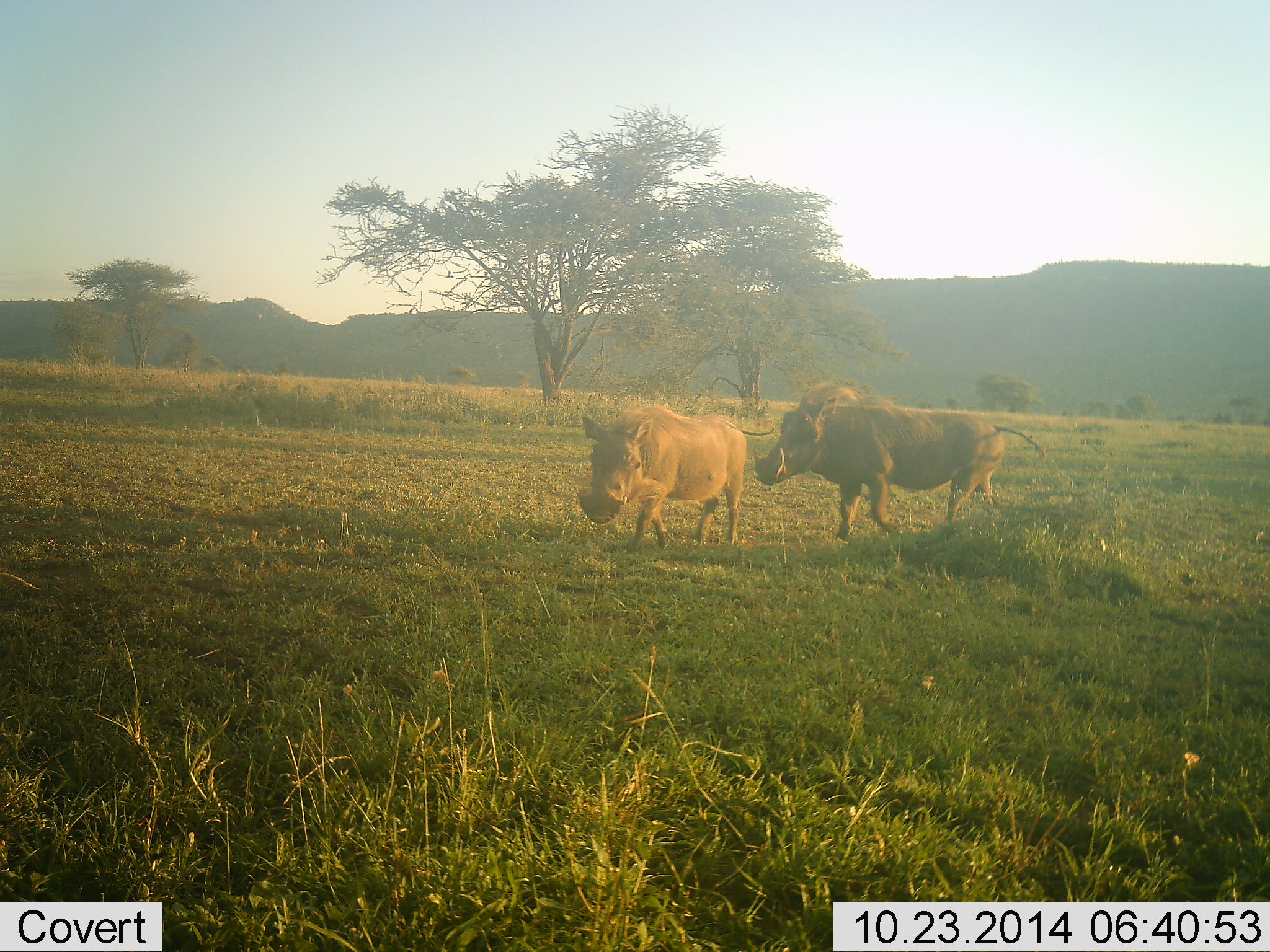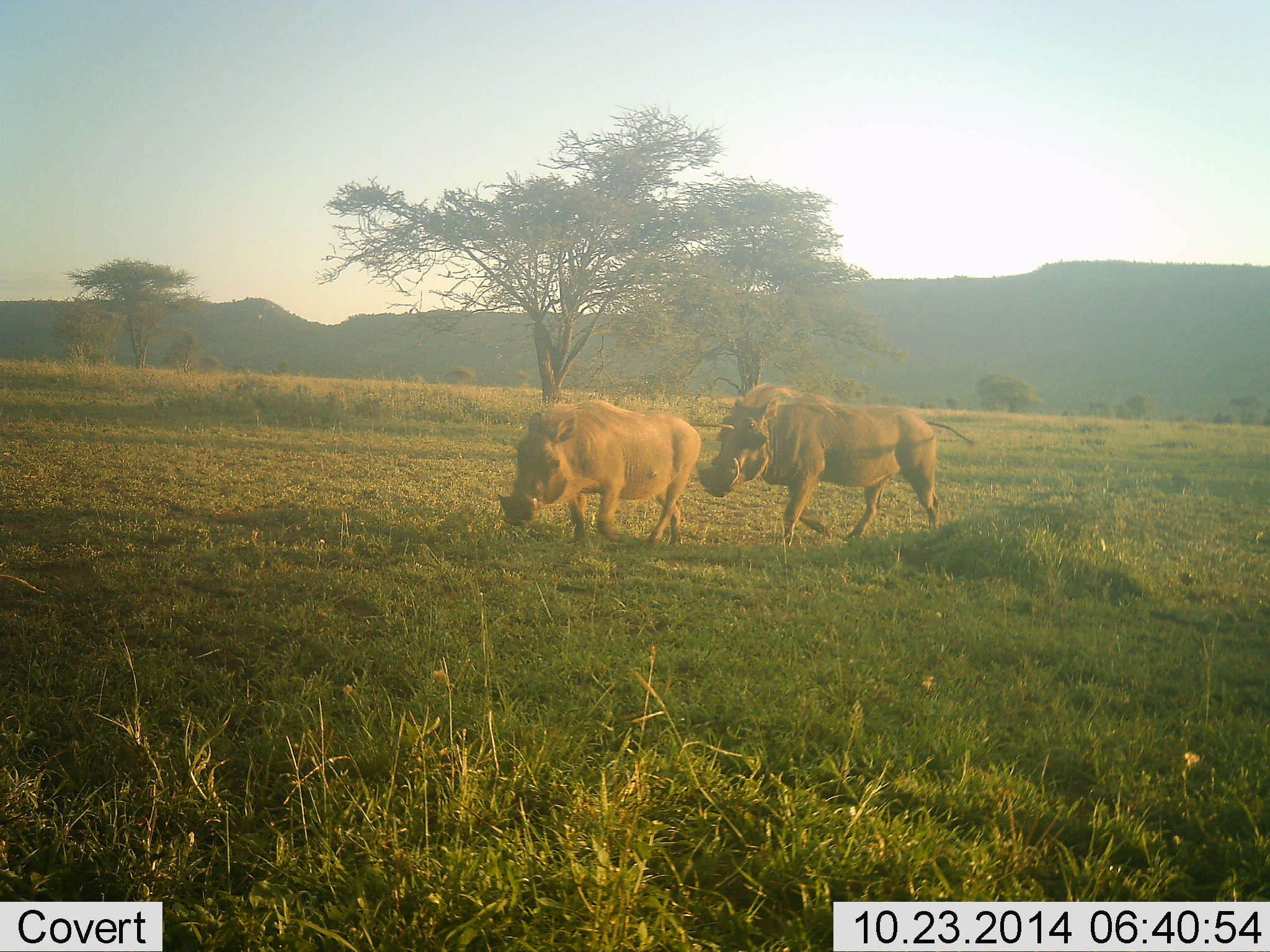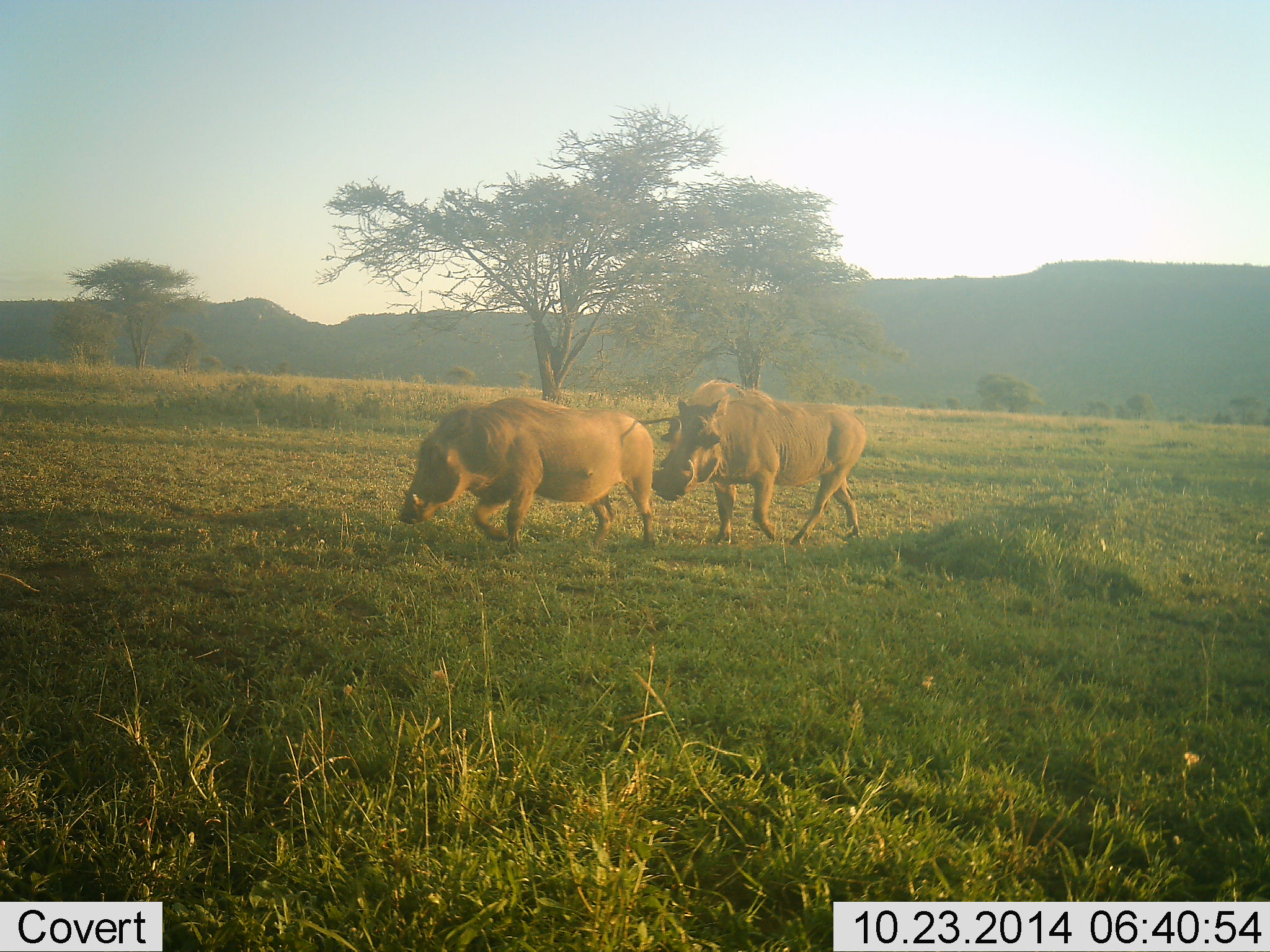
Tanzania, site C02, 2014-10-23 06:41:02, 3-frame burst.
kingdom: Animalia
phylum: Chordata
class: Mammalia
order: Artiodactyla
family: Suidae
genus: Phacochoerus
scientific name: Phacochoerus africanus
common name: warthog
Warthog (Phacochoerus africanus), count 2. Behavior (volunteer vote fractions): standing 10%, resting 0%, moving 90%, interacting 0%. Young present (vote fraction): 0%. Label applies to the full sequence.